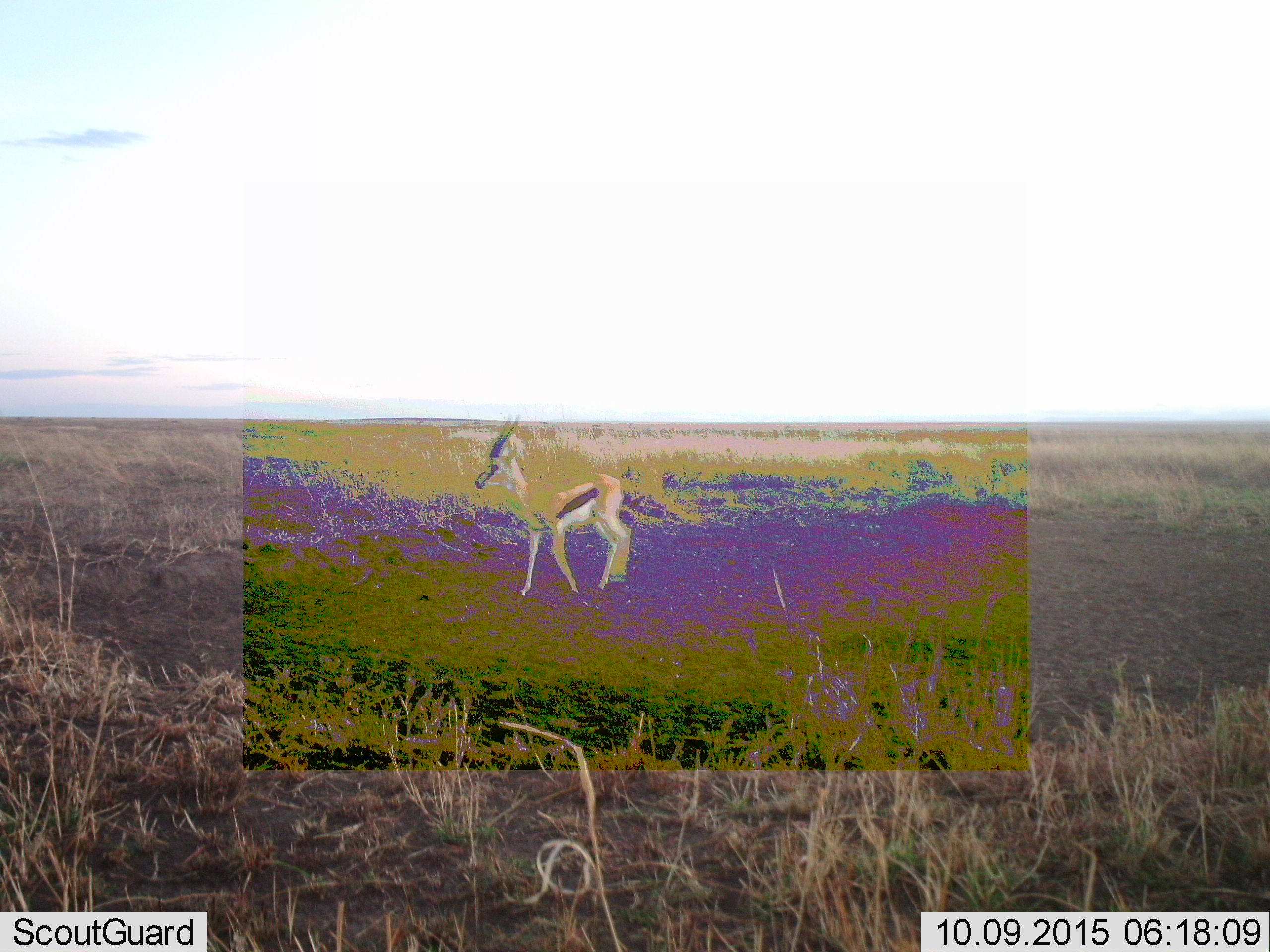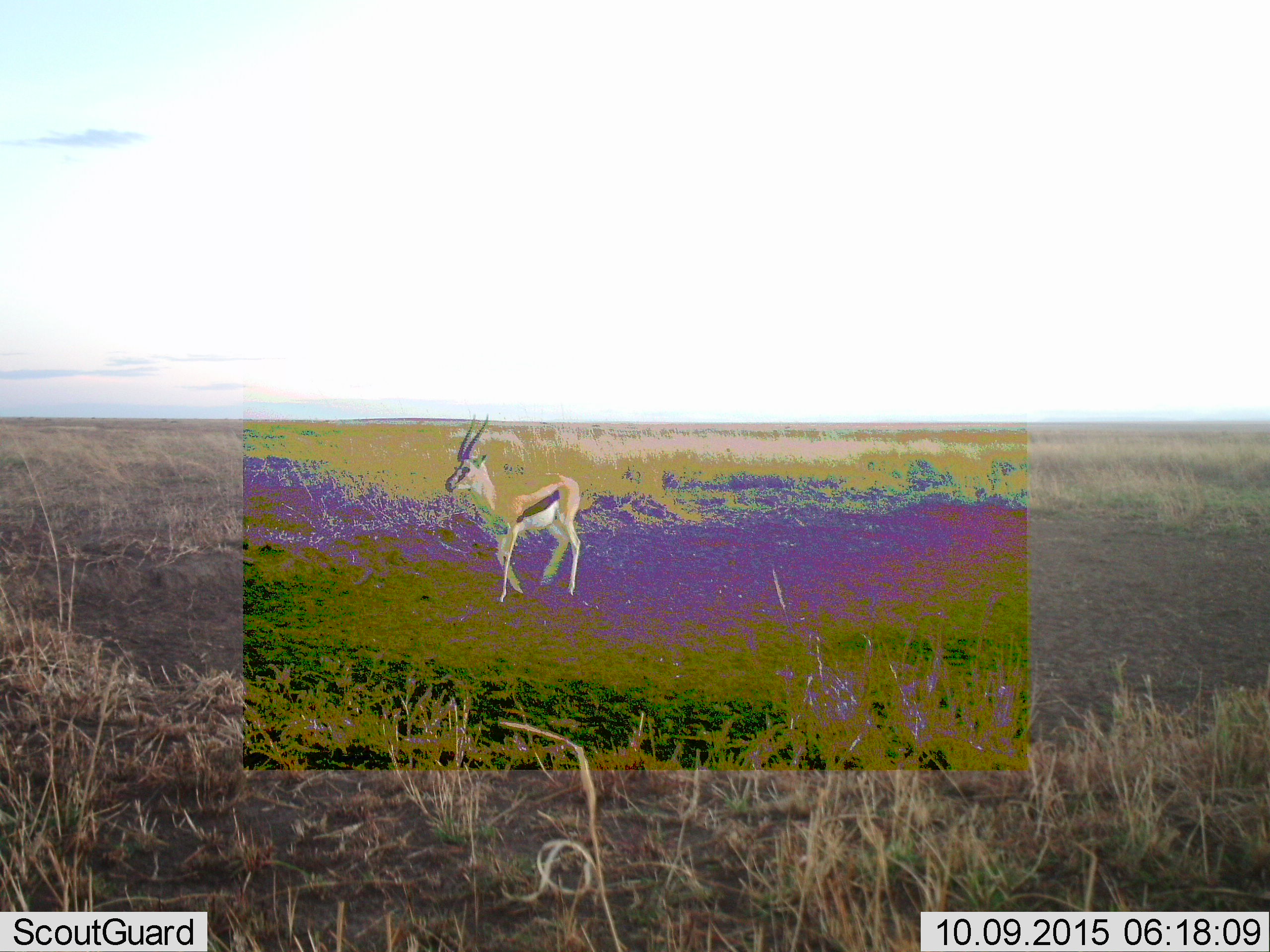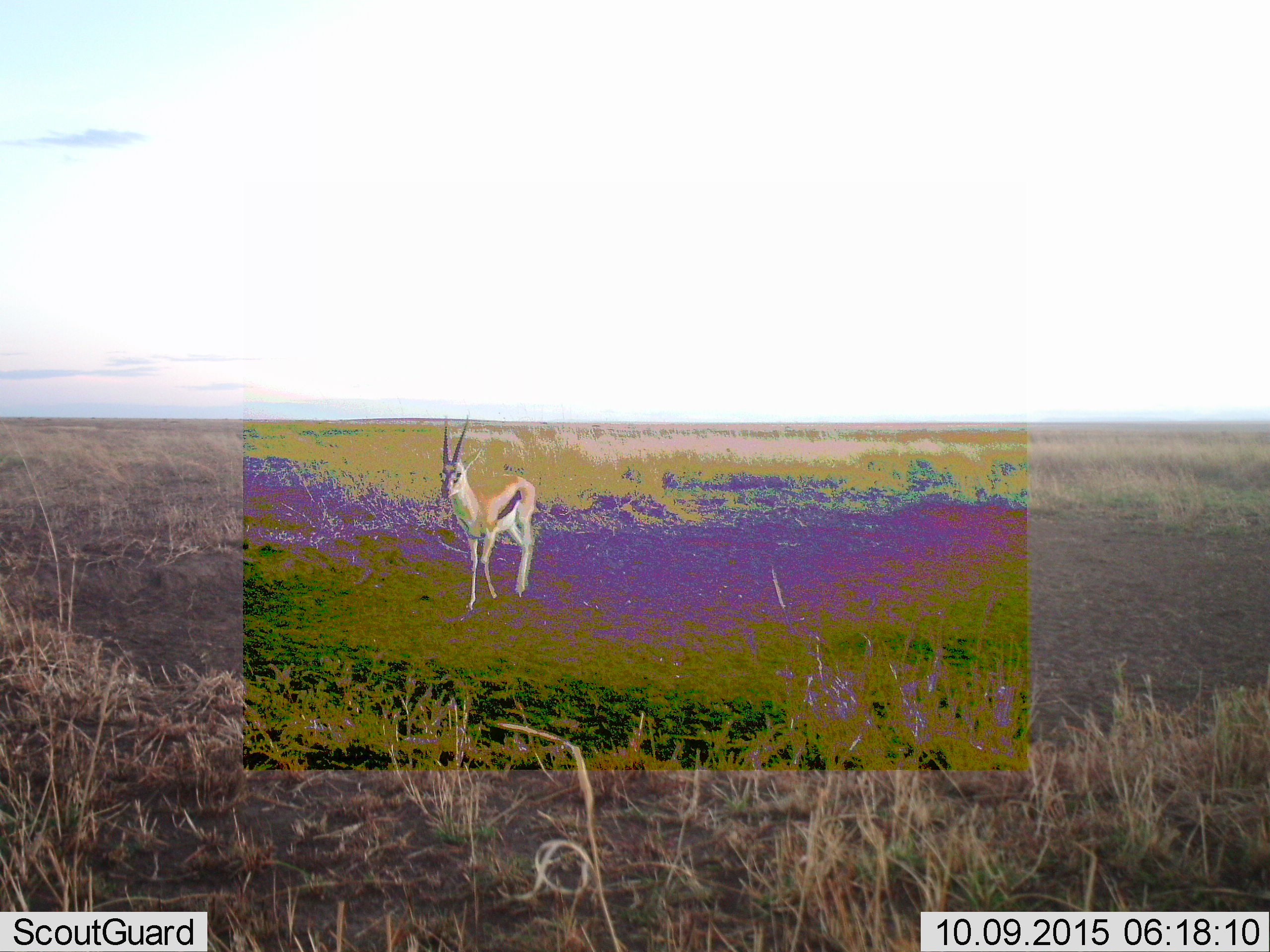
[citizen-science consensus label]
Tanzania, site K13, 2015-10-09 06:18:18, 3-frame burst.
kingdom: Animalia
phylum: Chordata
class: Mammalia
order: Artiodactyla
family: Bovidae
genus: Eudorcas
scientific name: Eudorcas thomsonii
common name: thomson's gazelle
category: gazellethomsons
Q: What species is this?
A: Gazellethomsons (thomson's gazelle) (Eudorcas thomsonii).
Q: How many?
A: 1.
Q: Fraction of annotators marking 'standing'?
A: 33%.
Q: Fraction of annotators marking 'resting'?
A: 0%.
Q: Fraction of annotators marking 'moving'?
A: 67%.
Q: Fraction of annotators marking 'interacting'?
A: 0%.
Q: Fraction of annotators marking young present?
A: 0%.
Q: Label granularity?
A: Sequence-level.